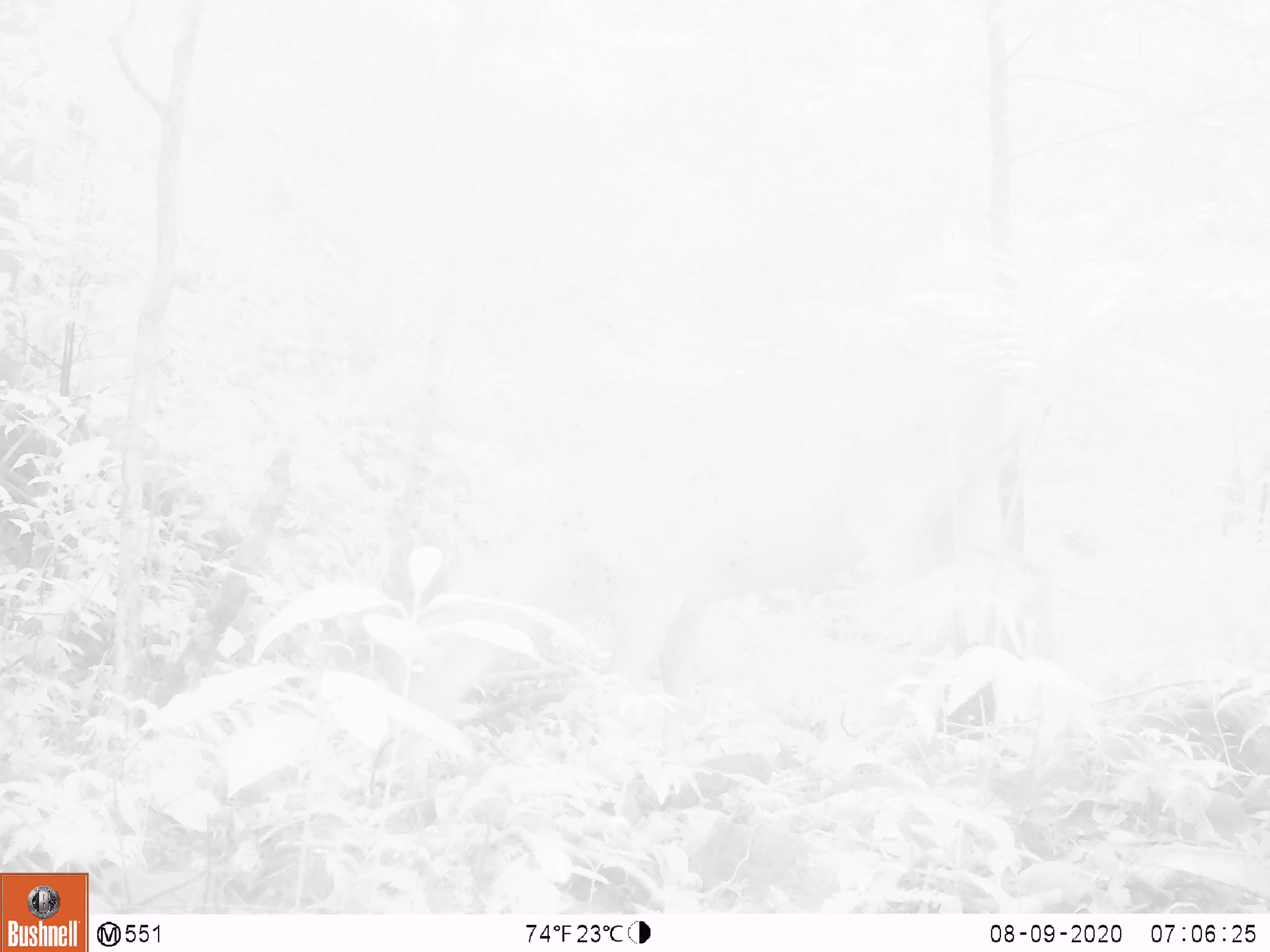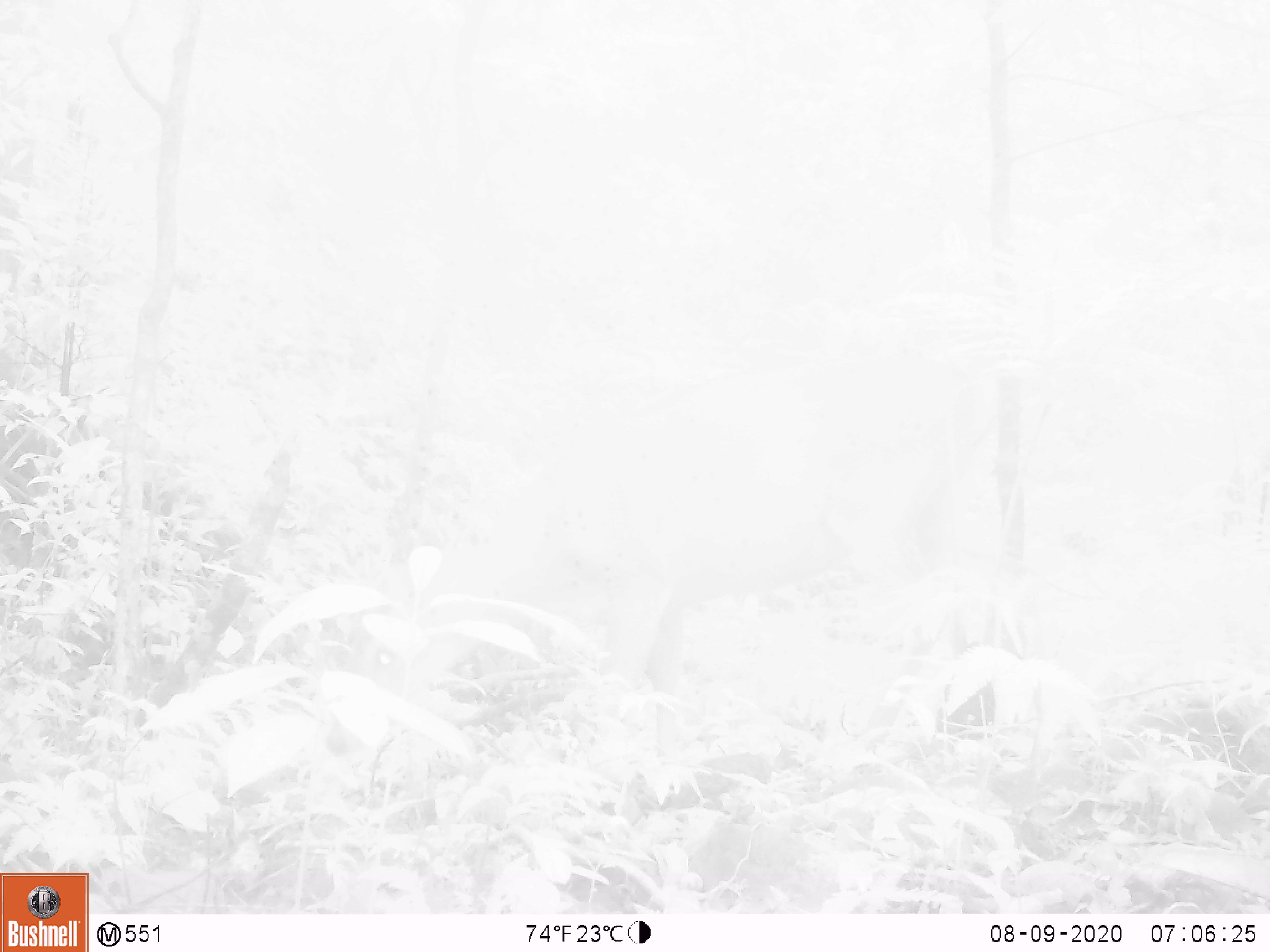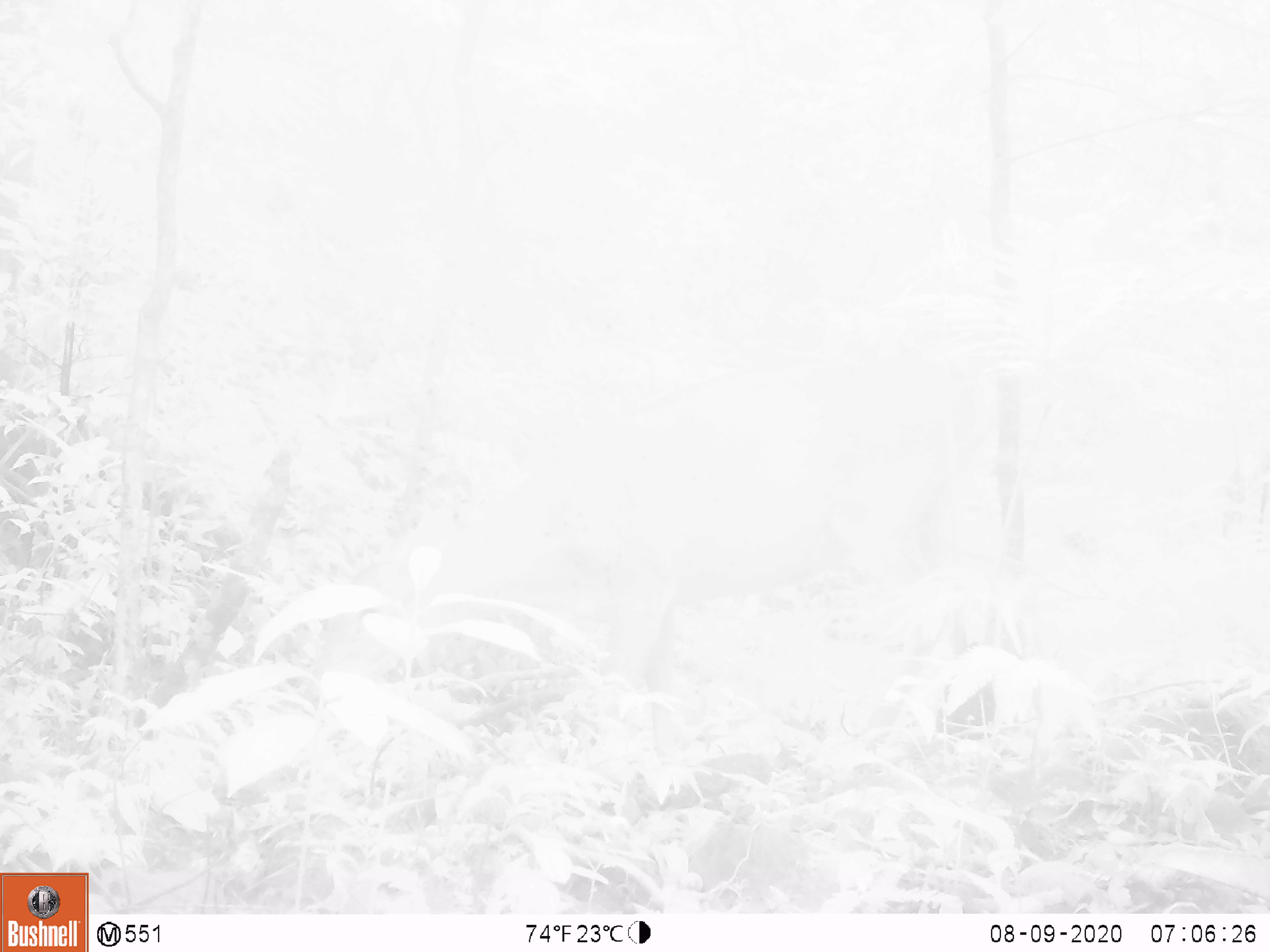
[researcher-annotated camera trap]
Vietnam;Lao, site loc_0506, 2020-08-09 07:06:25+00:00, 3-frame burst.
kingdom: Animalia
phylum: Chordata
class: Mammalia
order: Artiodactyla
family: Cervidae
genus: Muntiacus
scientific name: Muntiacus vuquangensis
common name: large-antlered muntjac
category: large antlered muntjac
Large antlered muntjac (large-antlered muntjac) (Muntiacus vuquangensis). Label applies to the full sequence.